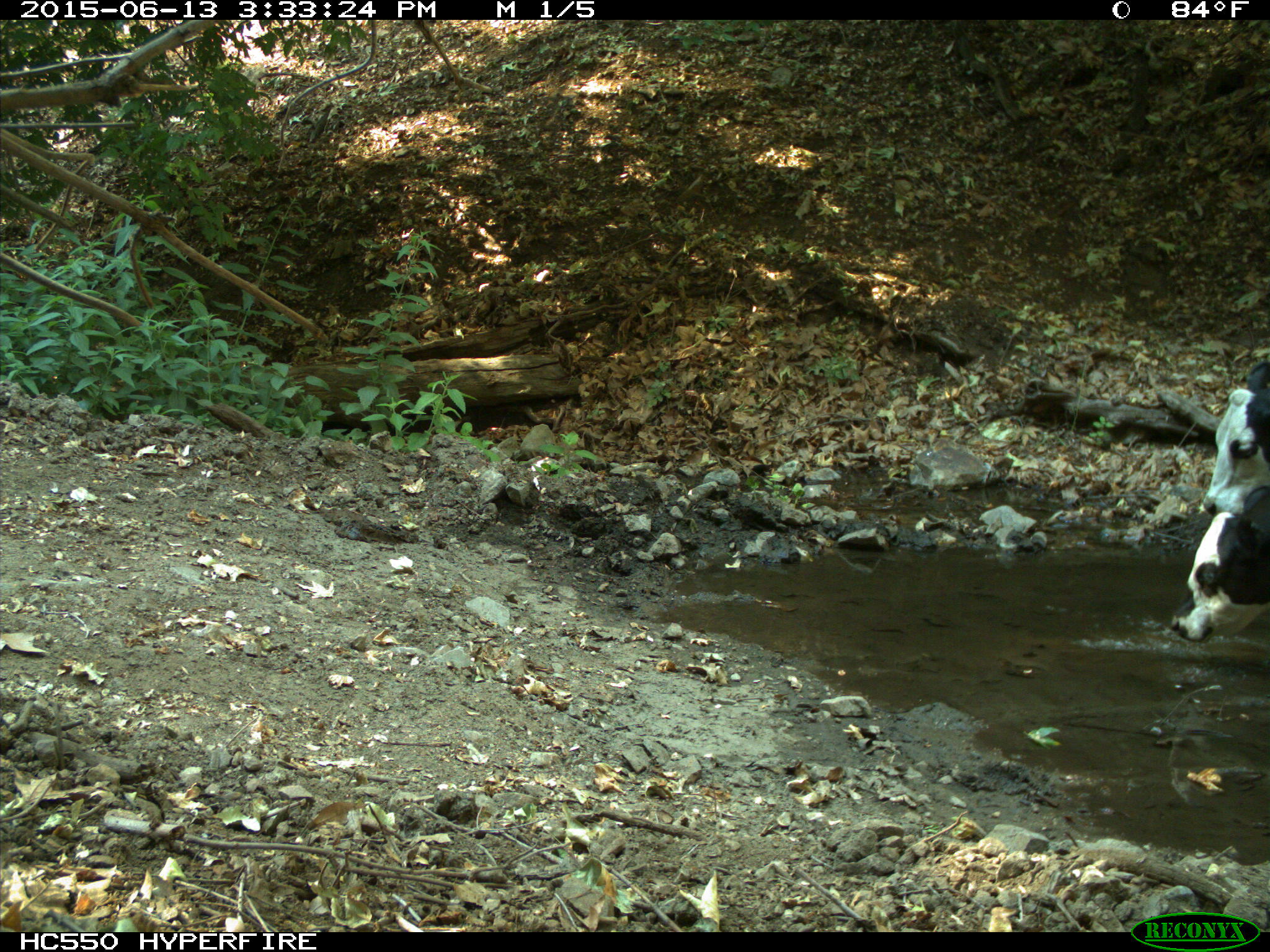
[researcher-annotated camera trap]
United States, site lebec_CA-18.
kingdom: Animalia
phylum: Chordata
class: Mammalia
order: Artiodactyla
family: Bovidae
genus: Bos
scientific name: Bos taurus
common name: domestic cow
Bos taurus (domestic cow).